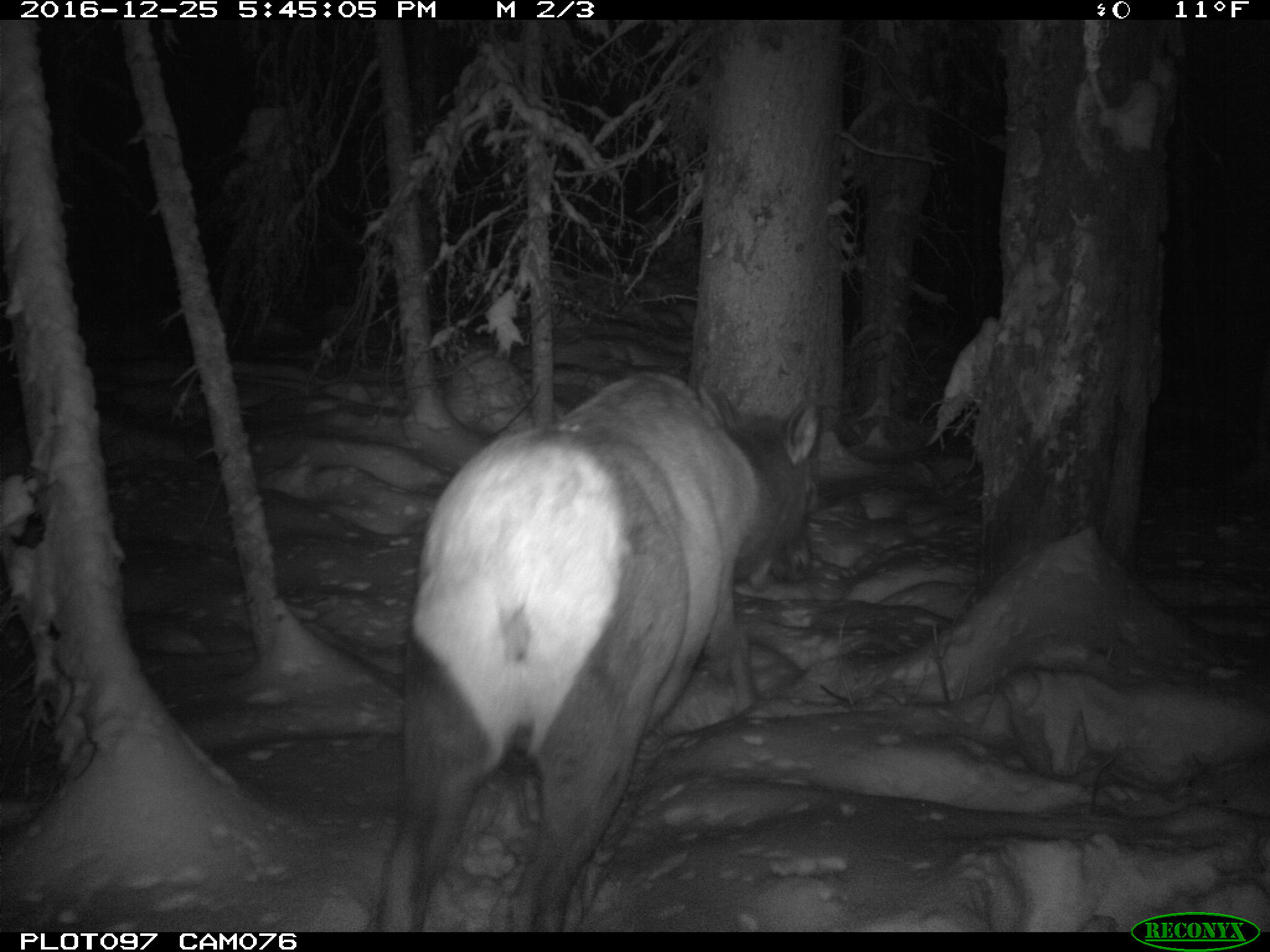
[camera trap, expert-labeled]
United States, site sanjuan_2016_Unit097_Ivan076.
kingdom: Animalia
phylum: Chordata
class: Mammalia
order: Artiodactyla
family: Cervidae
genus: Cervus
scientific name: Cervus elaphus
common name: red deer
Cervus elaphus (red deer).